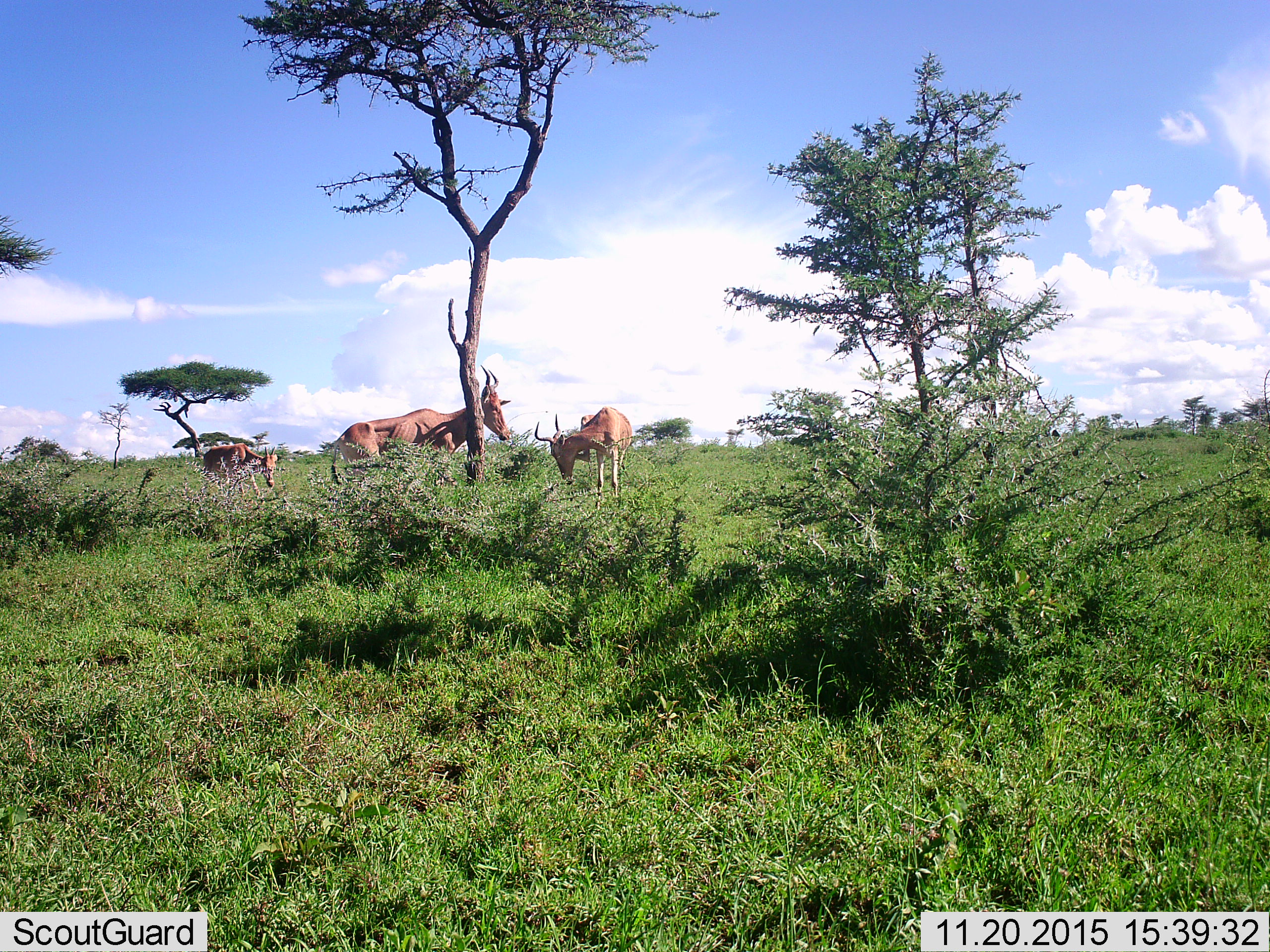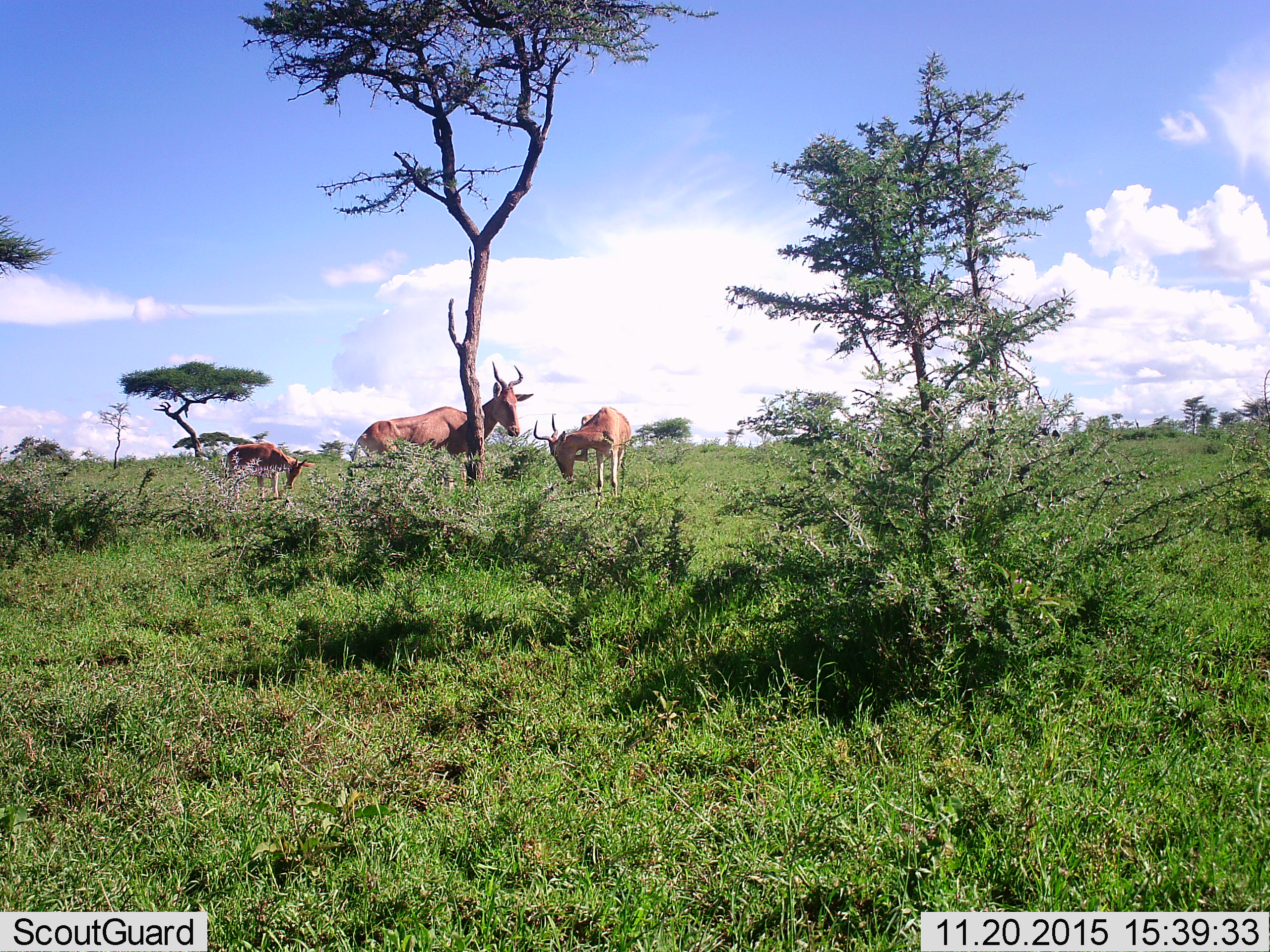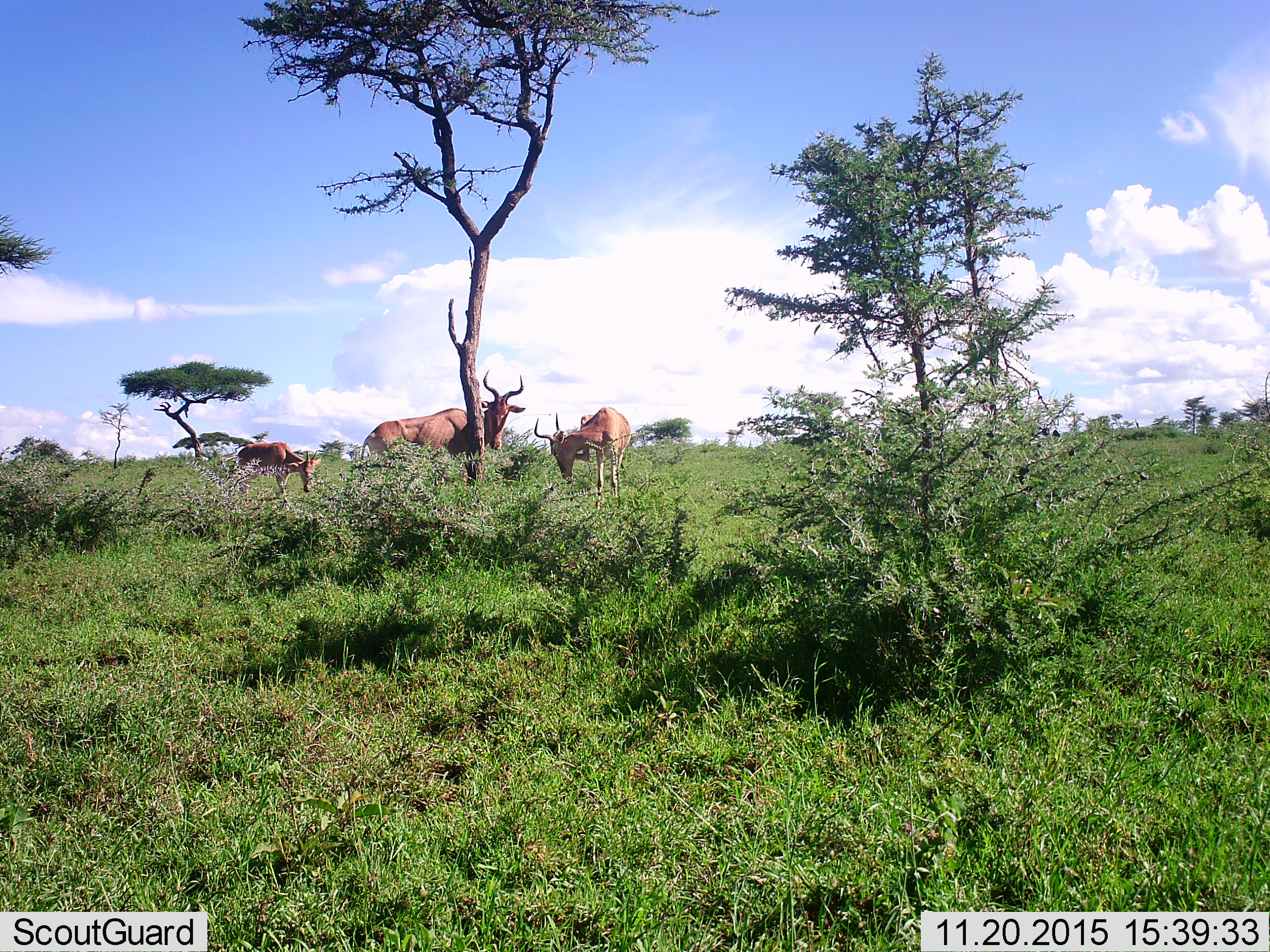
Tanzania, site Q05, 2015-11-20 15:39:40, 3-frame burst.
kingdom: Animalia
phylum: Chordata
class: Mammalia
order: Artiodactyla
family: Bovidae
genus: Alcelaphus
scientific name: Alcelaphus buselaphus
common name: hartebeest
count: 3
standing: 75%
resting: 0%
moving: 75%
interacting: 0%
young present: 50%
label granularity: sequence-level